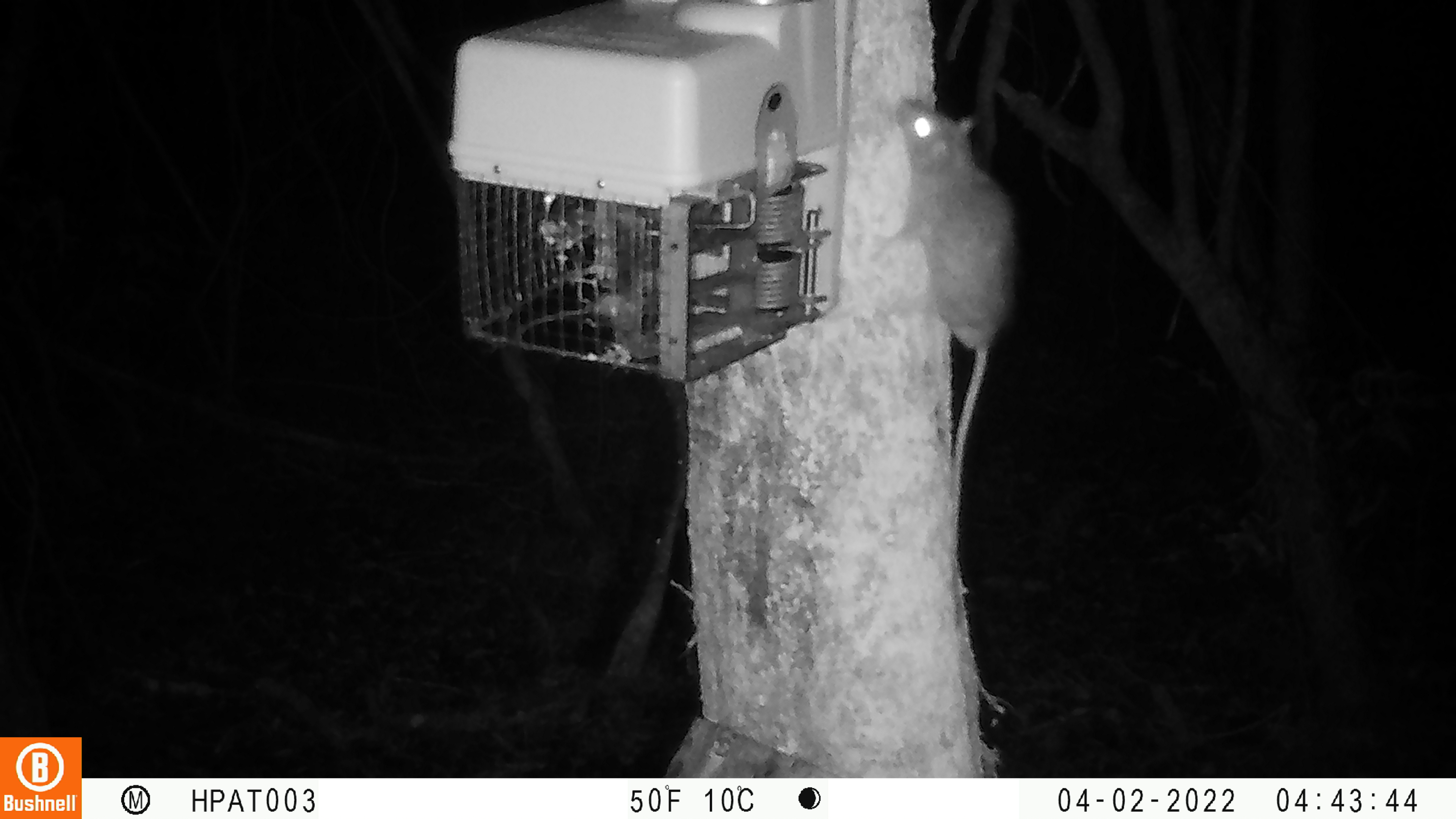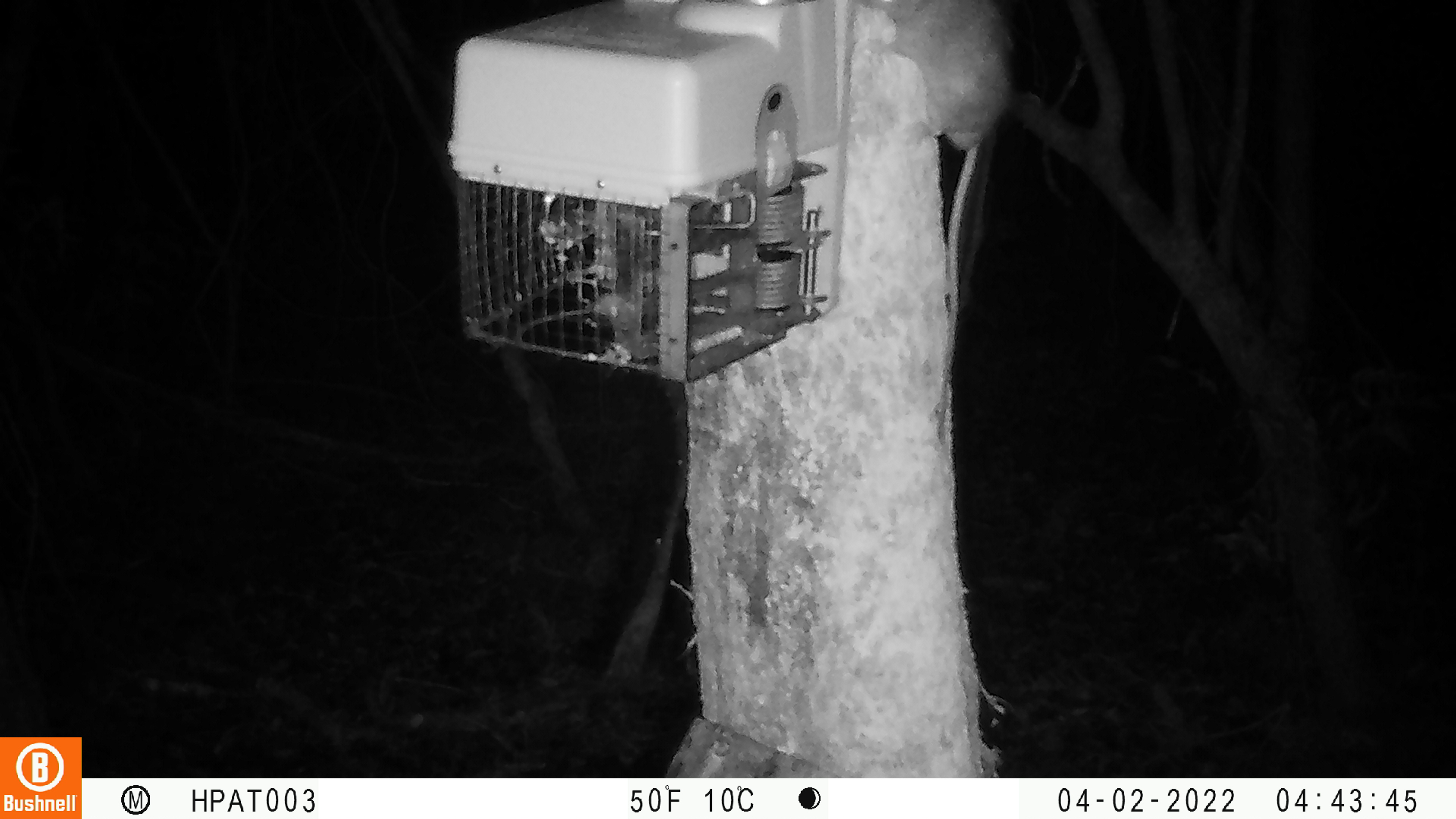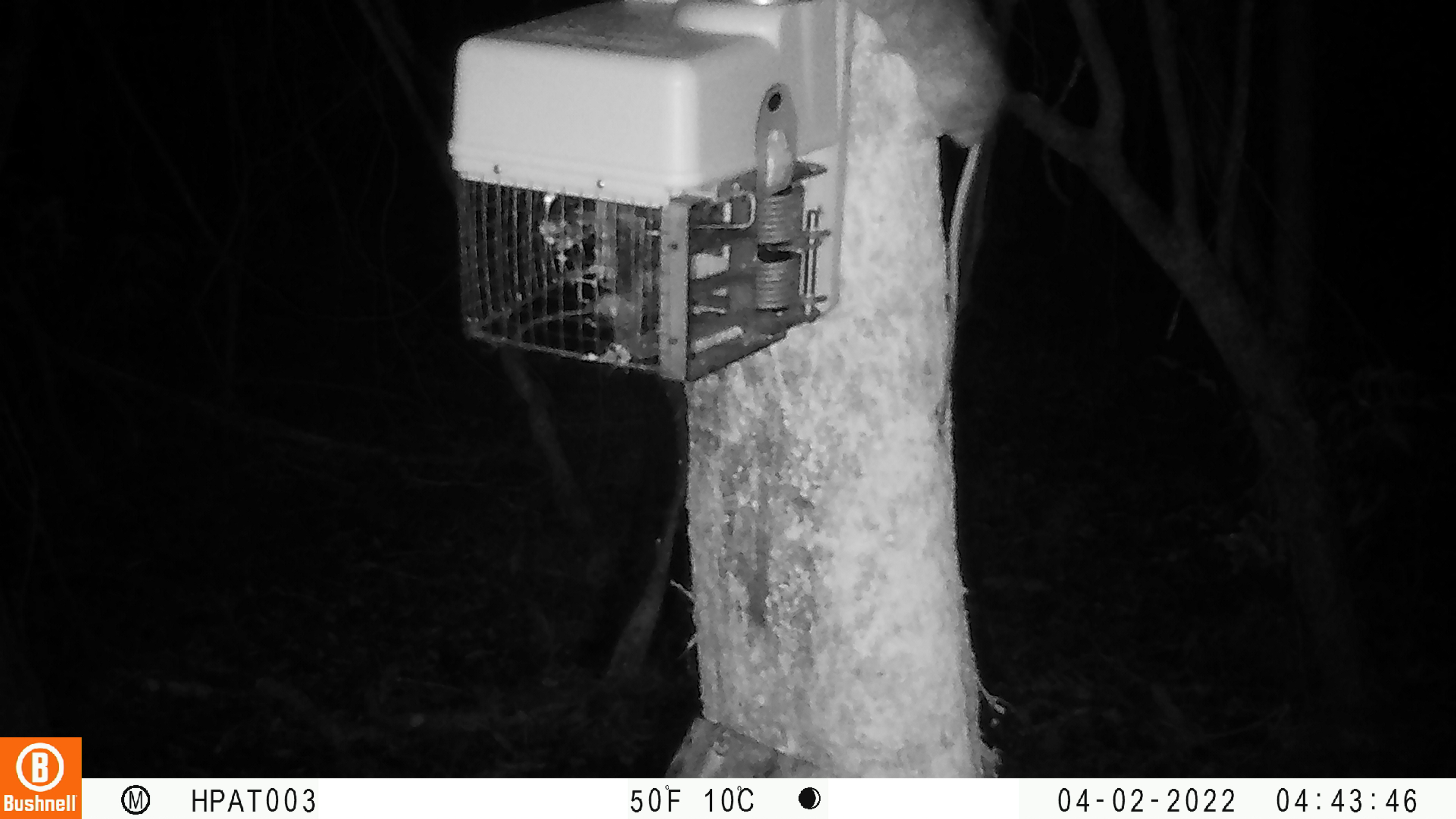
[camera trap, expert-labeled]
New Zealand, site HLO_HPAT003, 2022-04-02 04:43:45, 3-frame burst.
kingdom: Animalia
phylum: Chordata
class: Mammalia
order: Rodentia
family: Muridae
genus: Rattus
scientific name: Rattus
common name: rat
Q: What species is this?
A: Rat (Rattus).